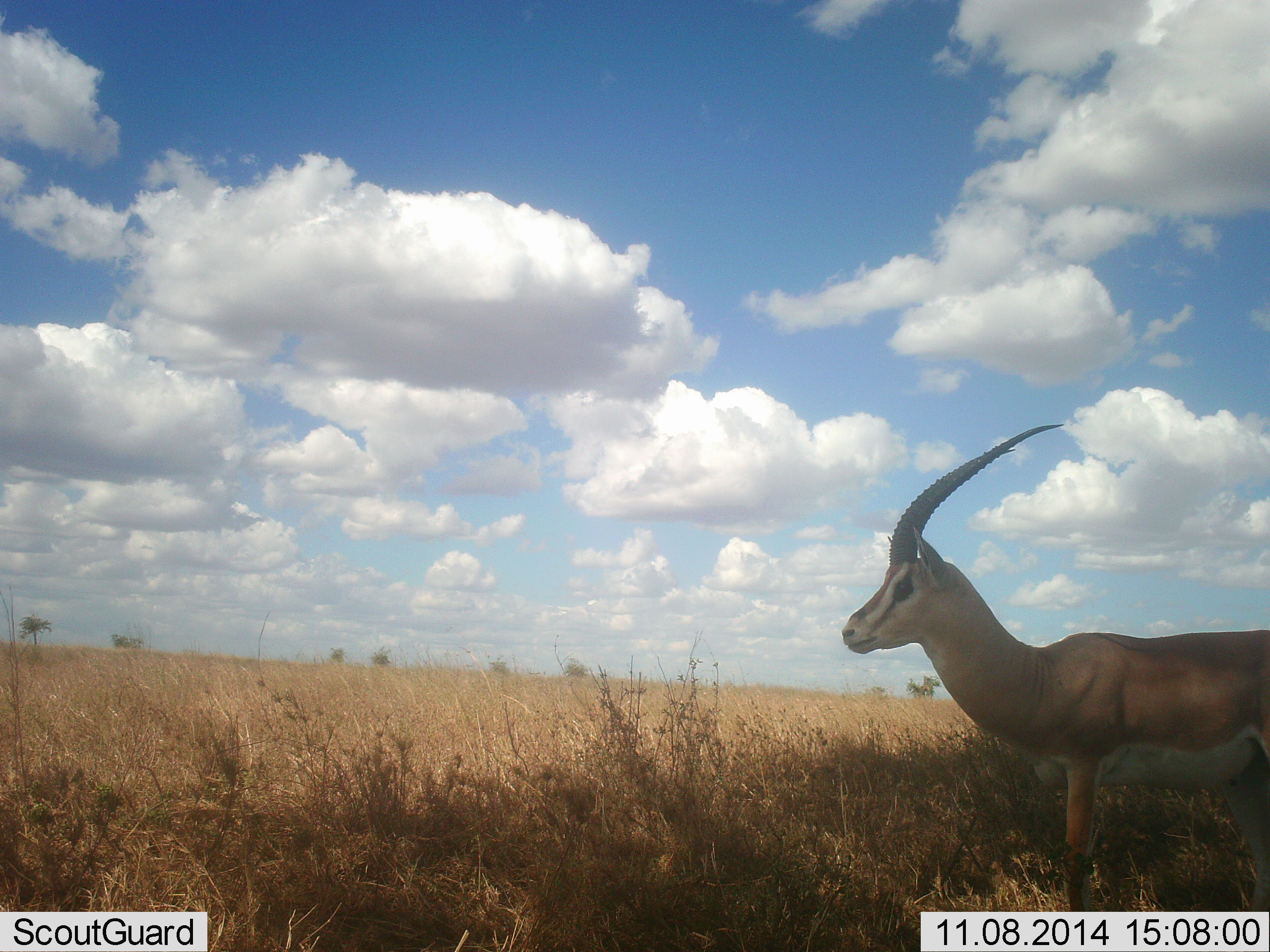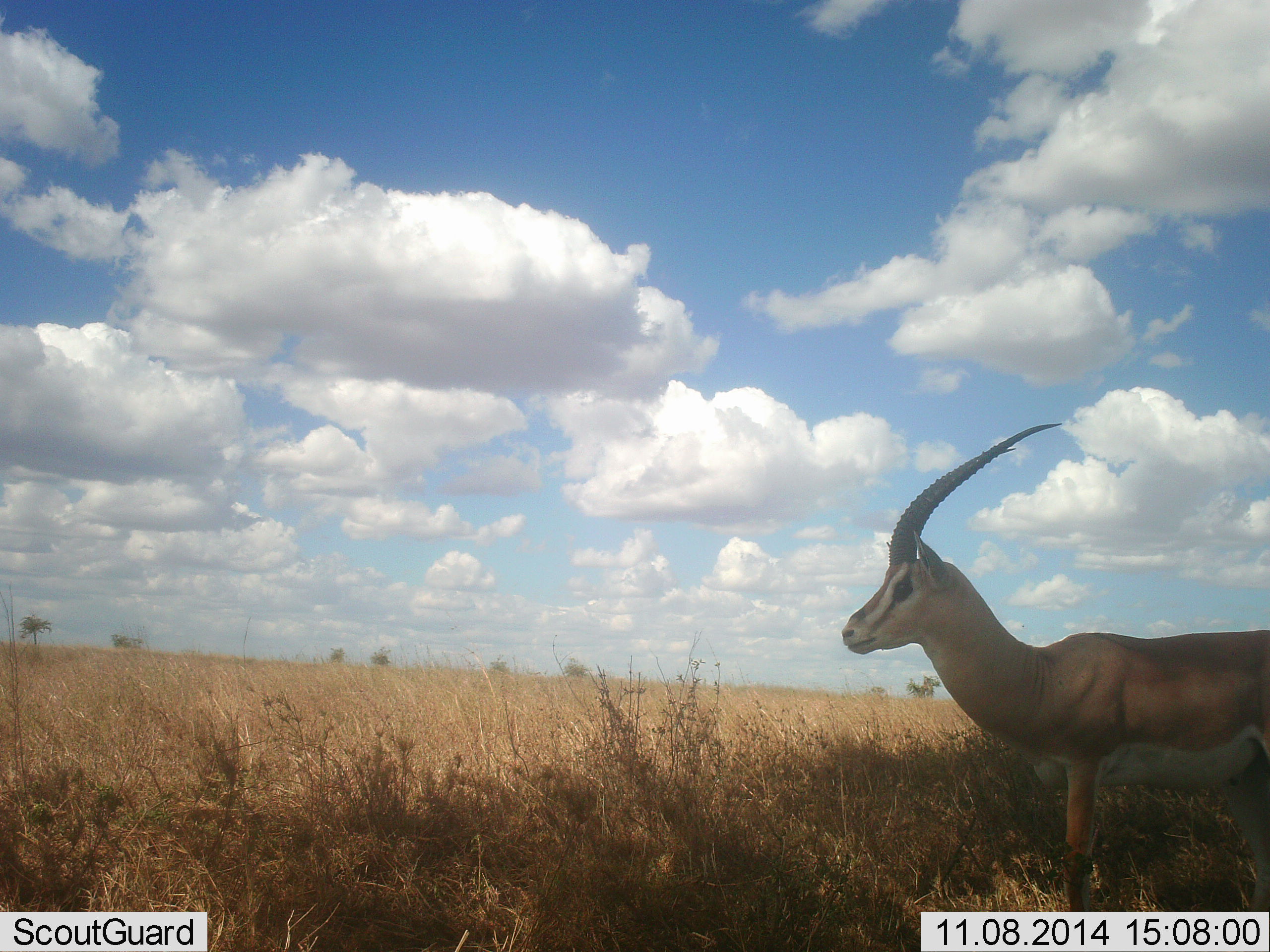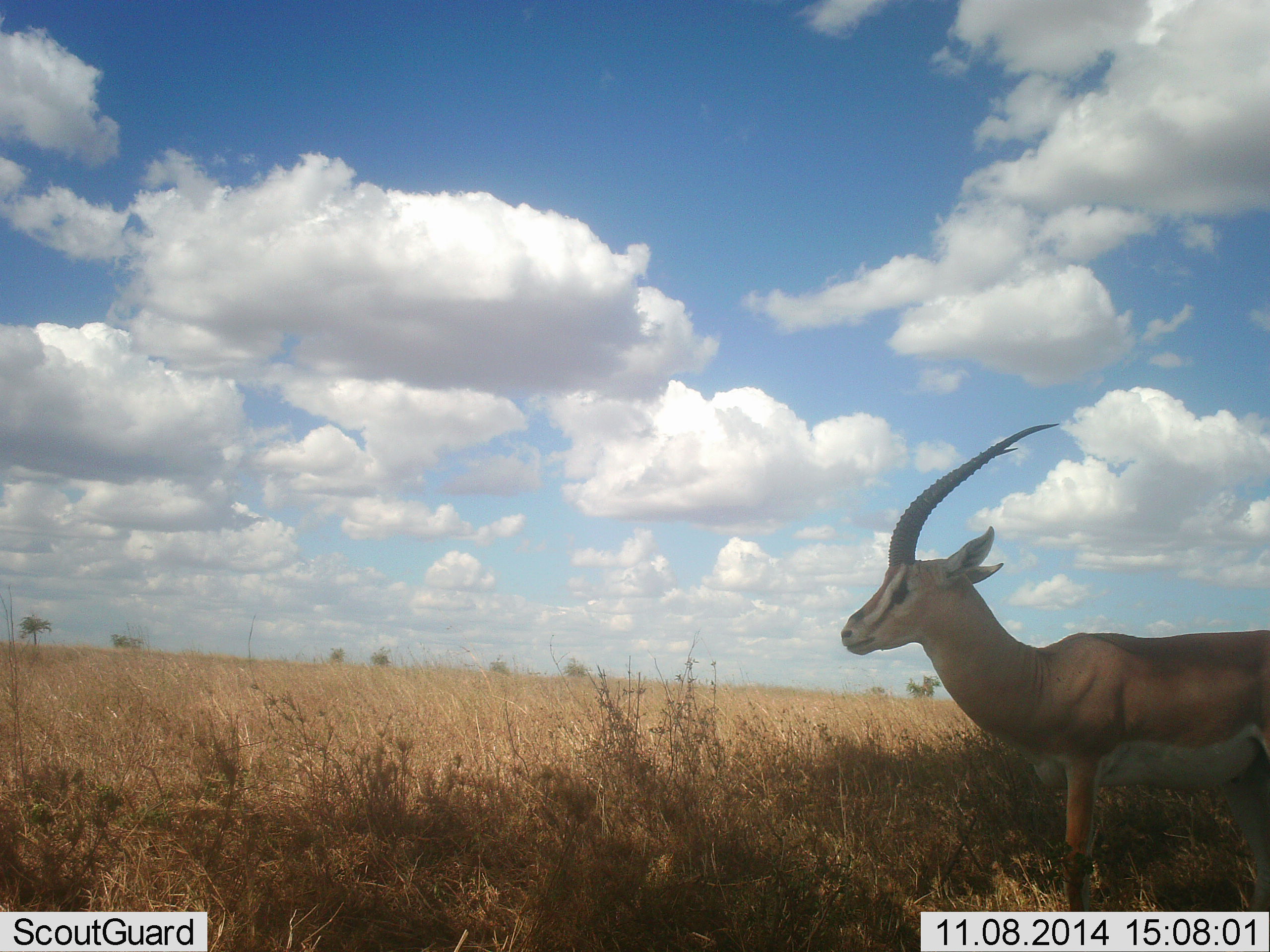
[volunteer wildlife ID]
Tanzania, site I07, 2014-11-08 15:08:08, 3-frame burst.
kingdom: Animalia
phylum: Chordata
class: Mammalia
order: Artiodactyla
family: Bovidae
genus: Nanger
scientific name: Nanger granti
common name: grant's gazelle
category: gazellegrants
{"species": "gazellegrants (grant's gazelle) (Nanger granti)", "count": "1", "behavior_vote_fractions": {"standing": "100%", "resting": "0%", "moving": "0%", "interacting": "0%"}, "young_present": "0%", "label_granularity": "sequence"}